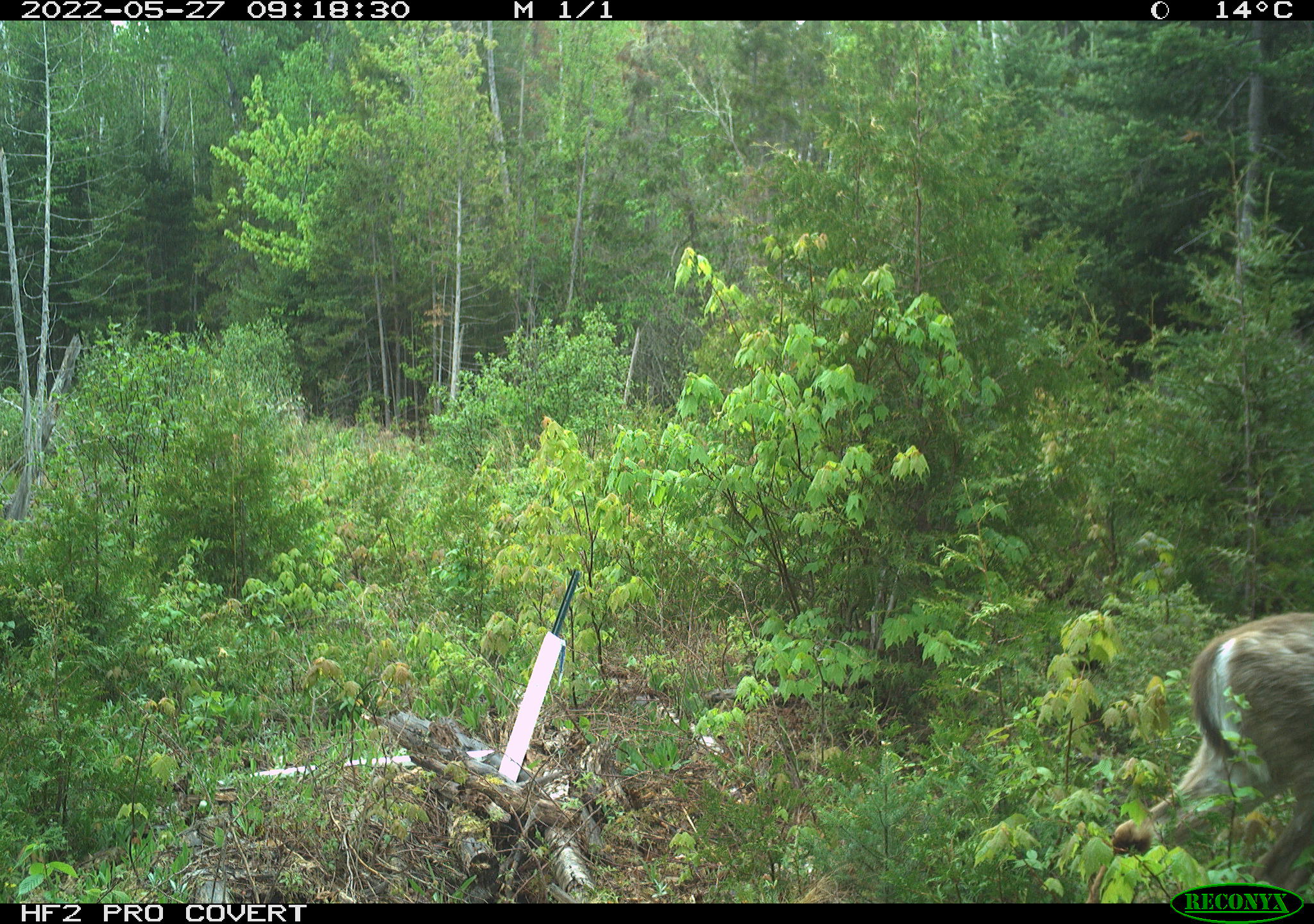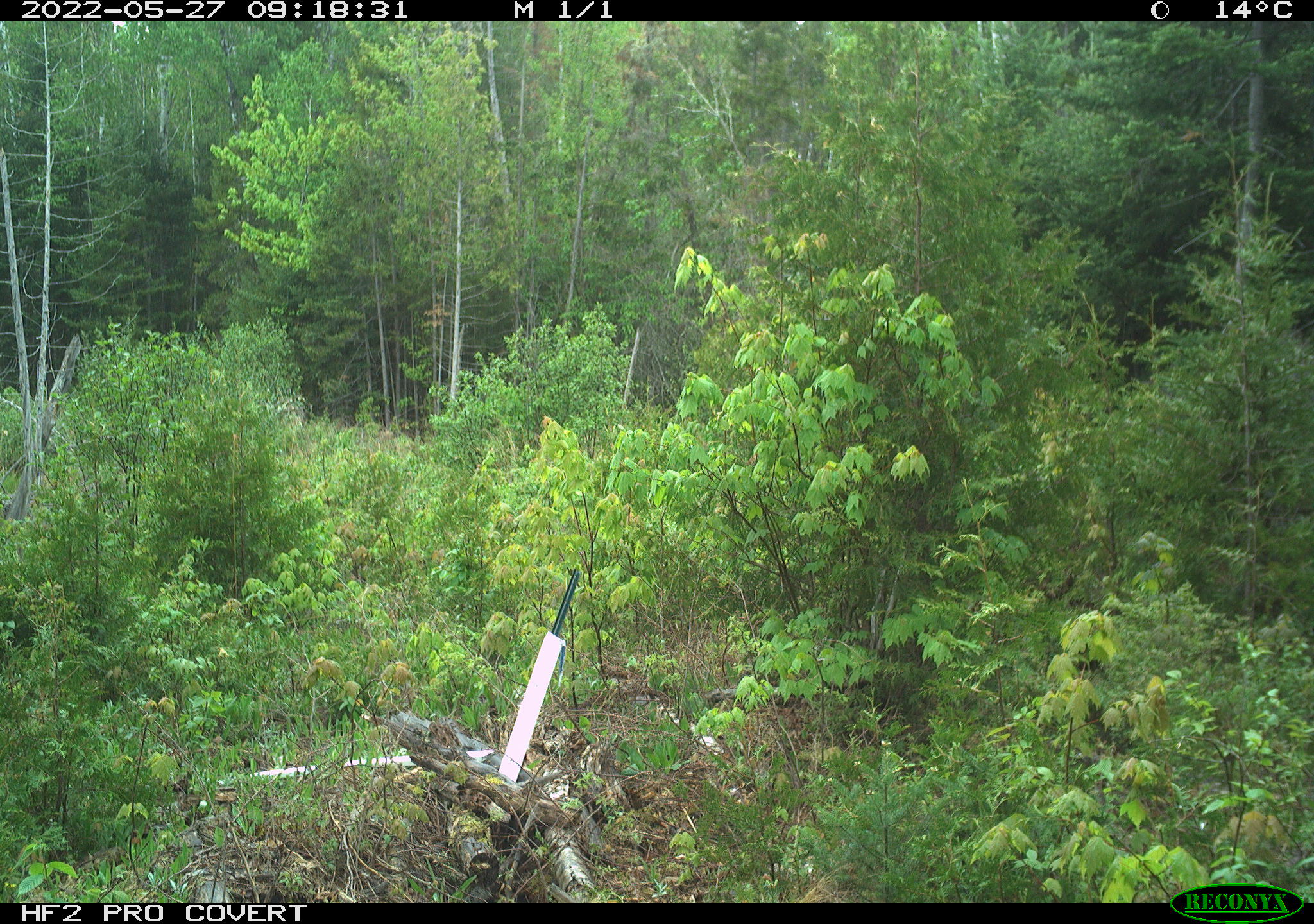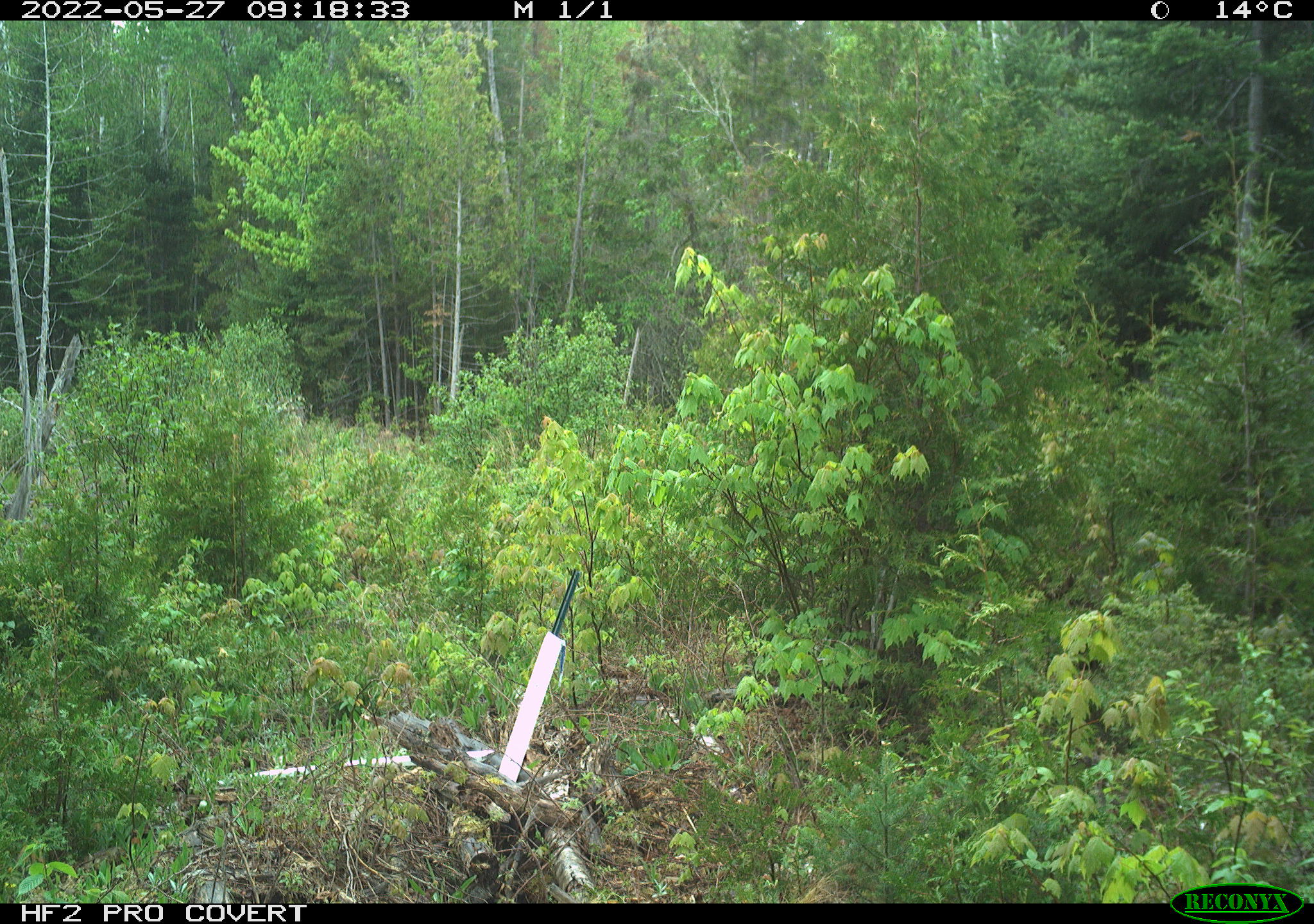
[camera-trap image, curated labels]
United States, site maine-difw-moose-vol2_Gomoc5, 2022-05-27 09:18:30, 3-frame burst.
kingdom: Animalia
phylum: Chordata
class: Mammalia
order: Artiodactyla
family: Cervidae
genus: Odocoileus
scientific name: Odocoileus virginianus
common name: white-tailed deer